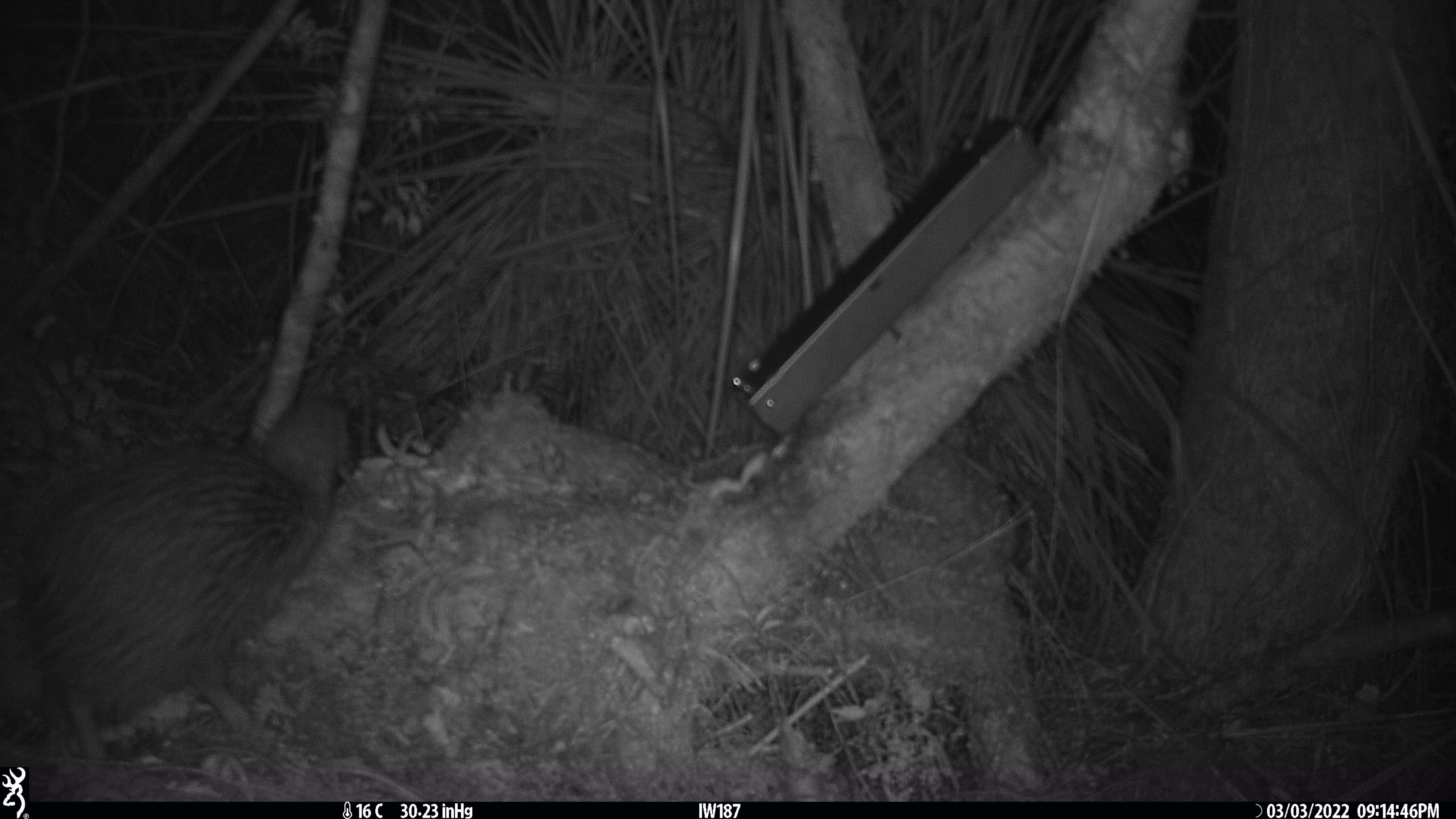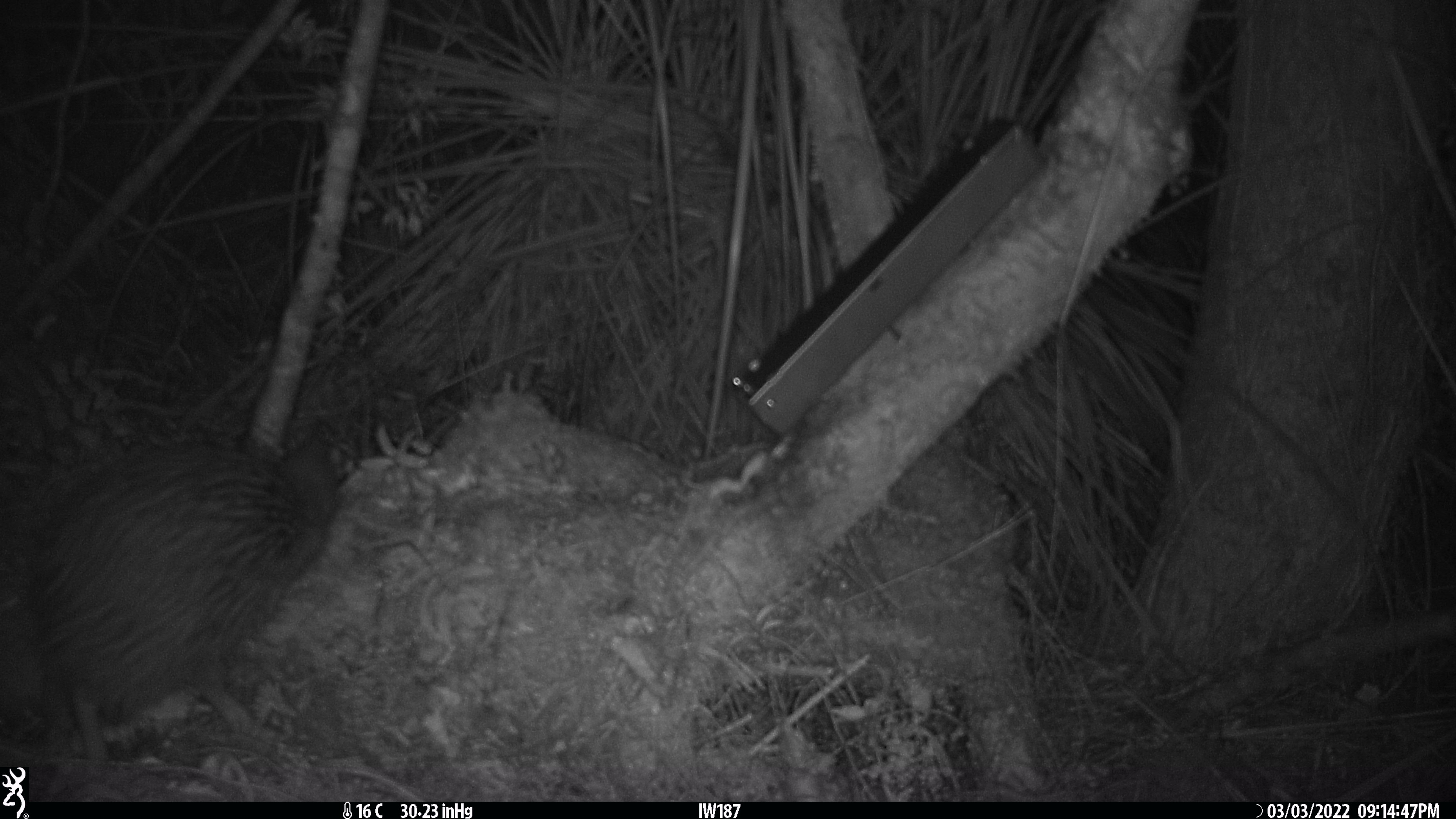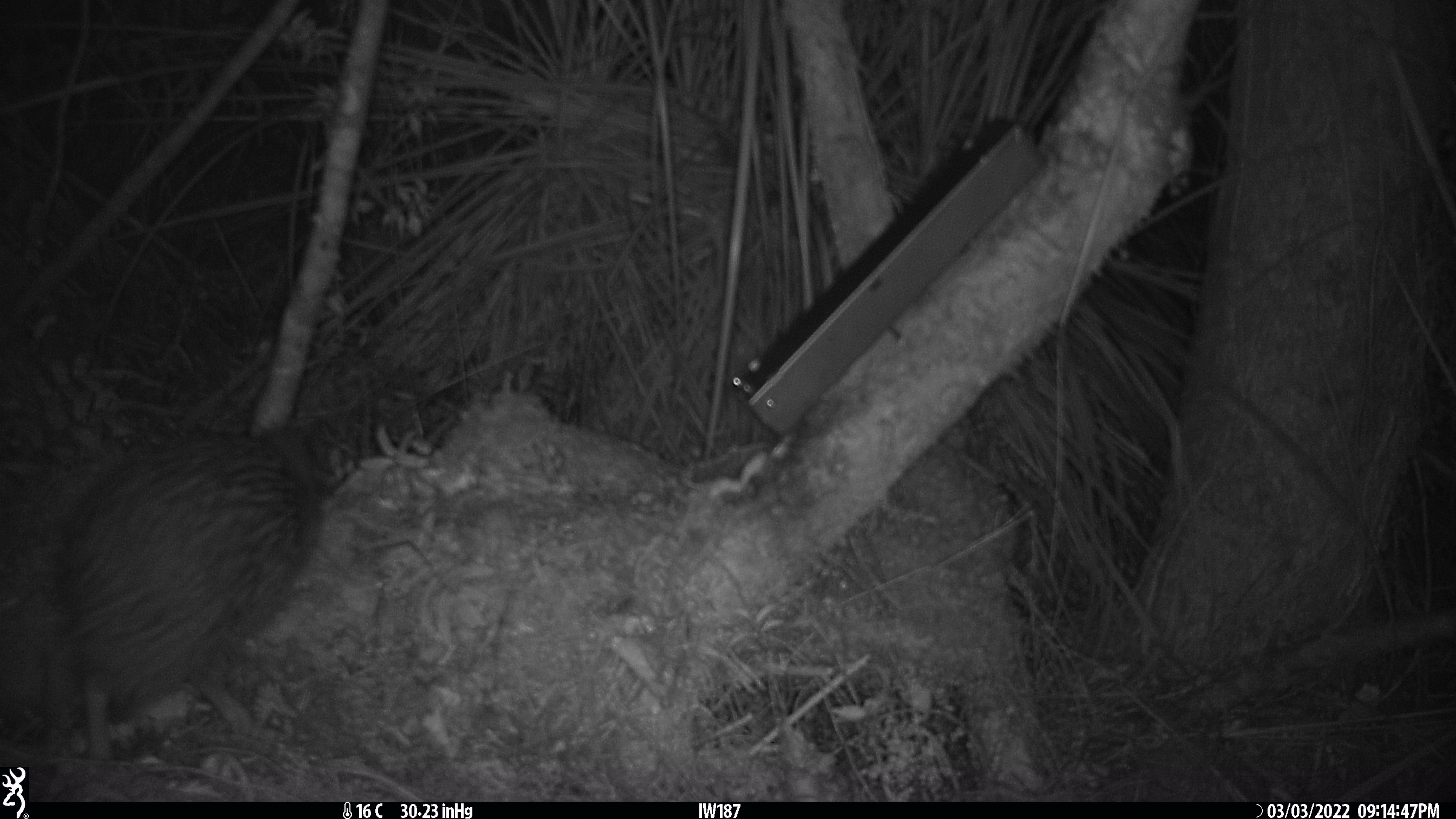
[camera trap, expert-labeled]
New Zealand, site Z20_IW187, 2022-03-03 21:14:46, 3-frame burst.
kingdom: Animalia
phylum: Chordata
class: Aves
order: Apterygiformes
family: Apterygidae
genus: Apteryx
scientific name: Apteryx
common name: kiwi